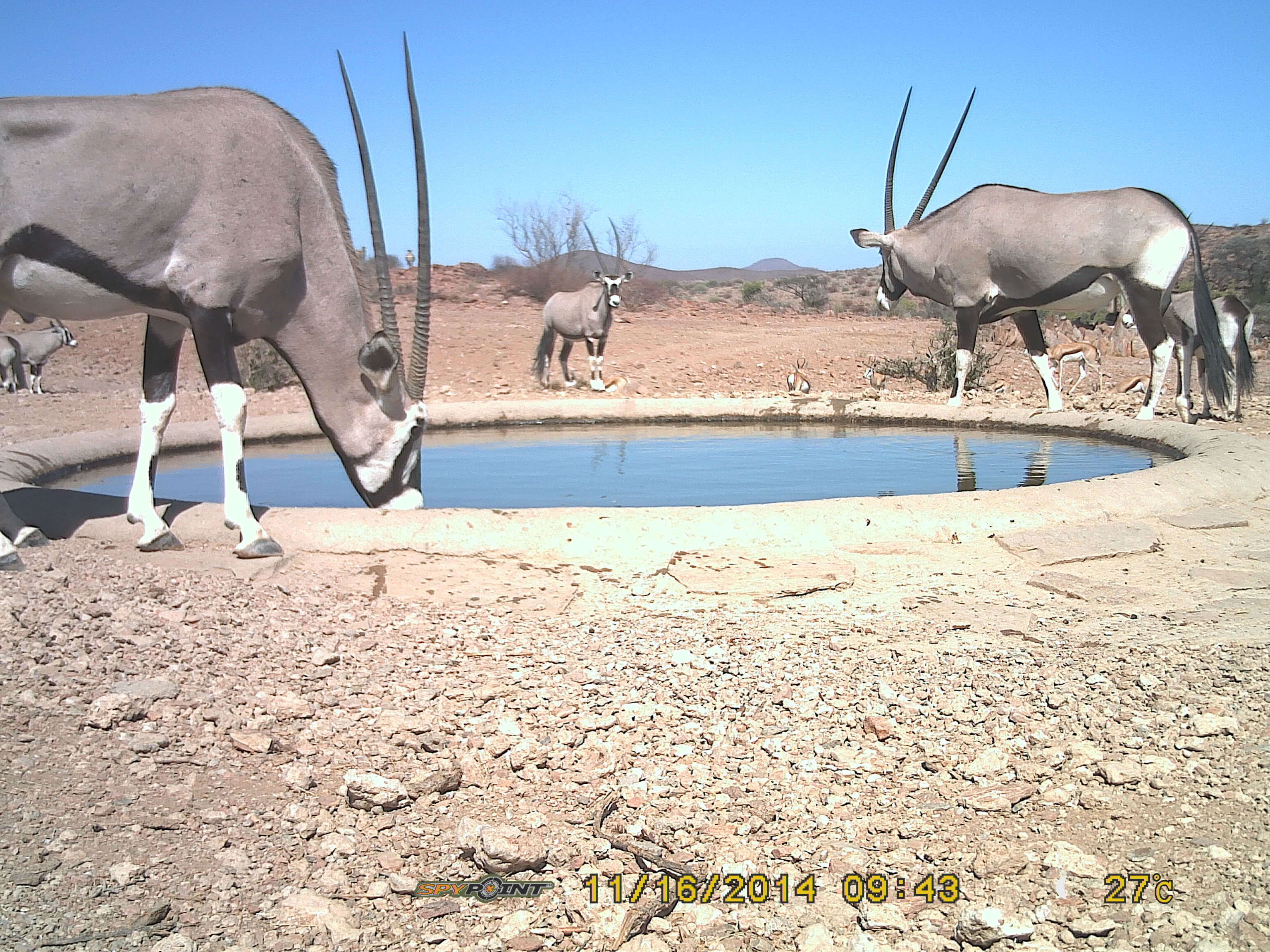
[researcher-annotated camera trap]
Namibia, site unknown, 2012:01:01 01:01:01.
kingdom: Animalia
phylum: Chordata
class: Mammalia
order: Artiodactyla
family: Bovidae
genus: Oryx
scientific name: Oryx gazella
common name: gemsbok